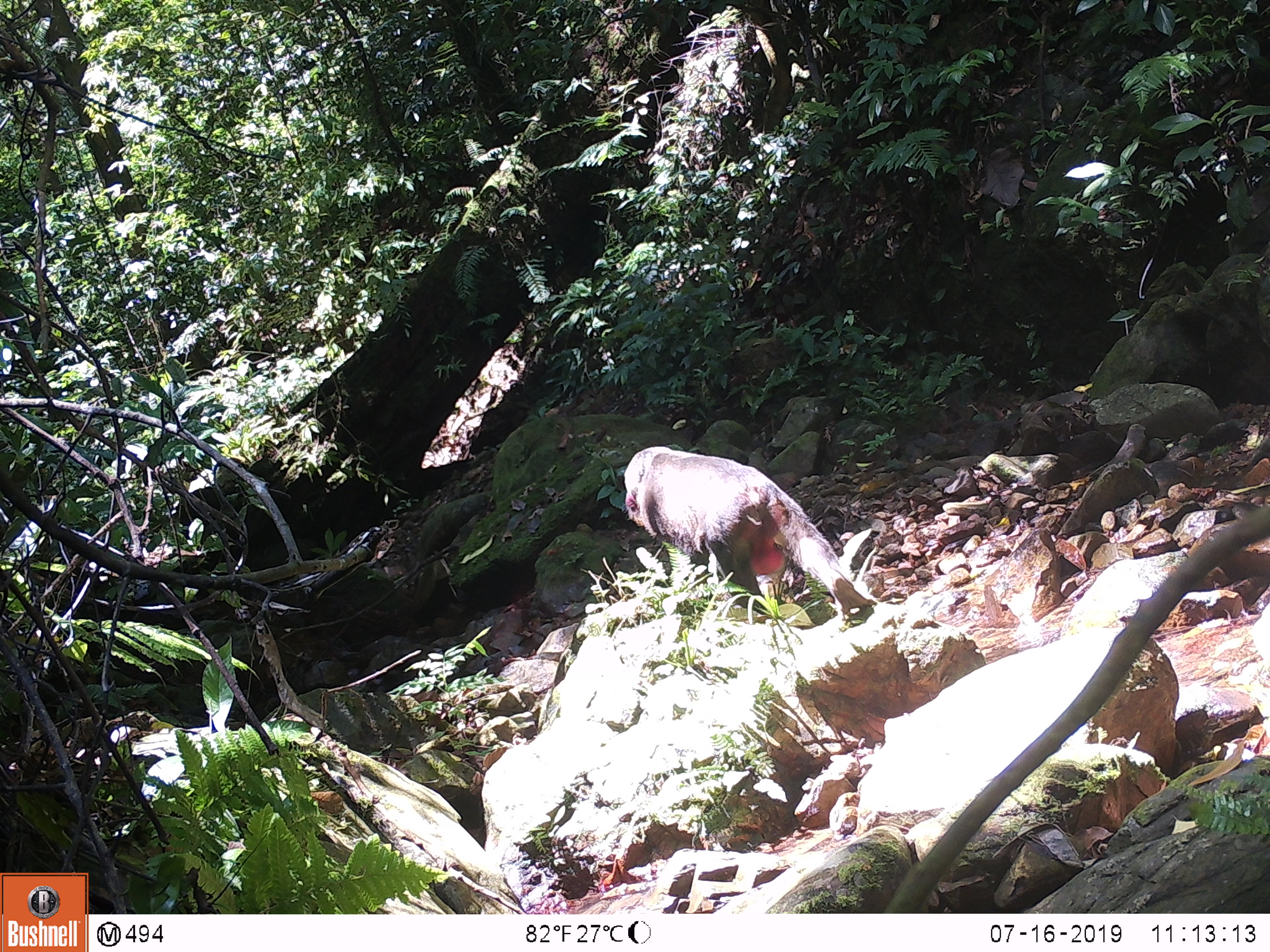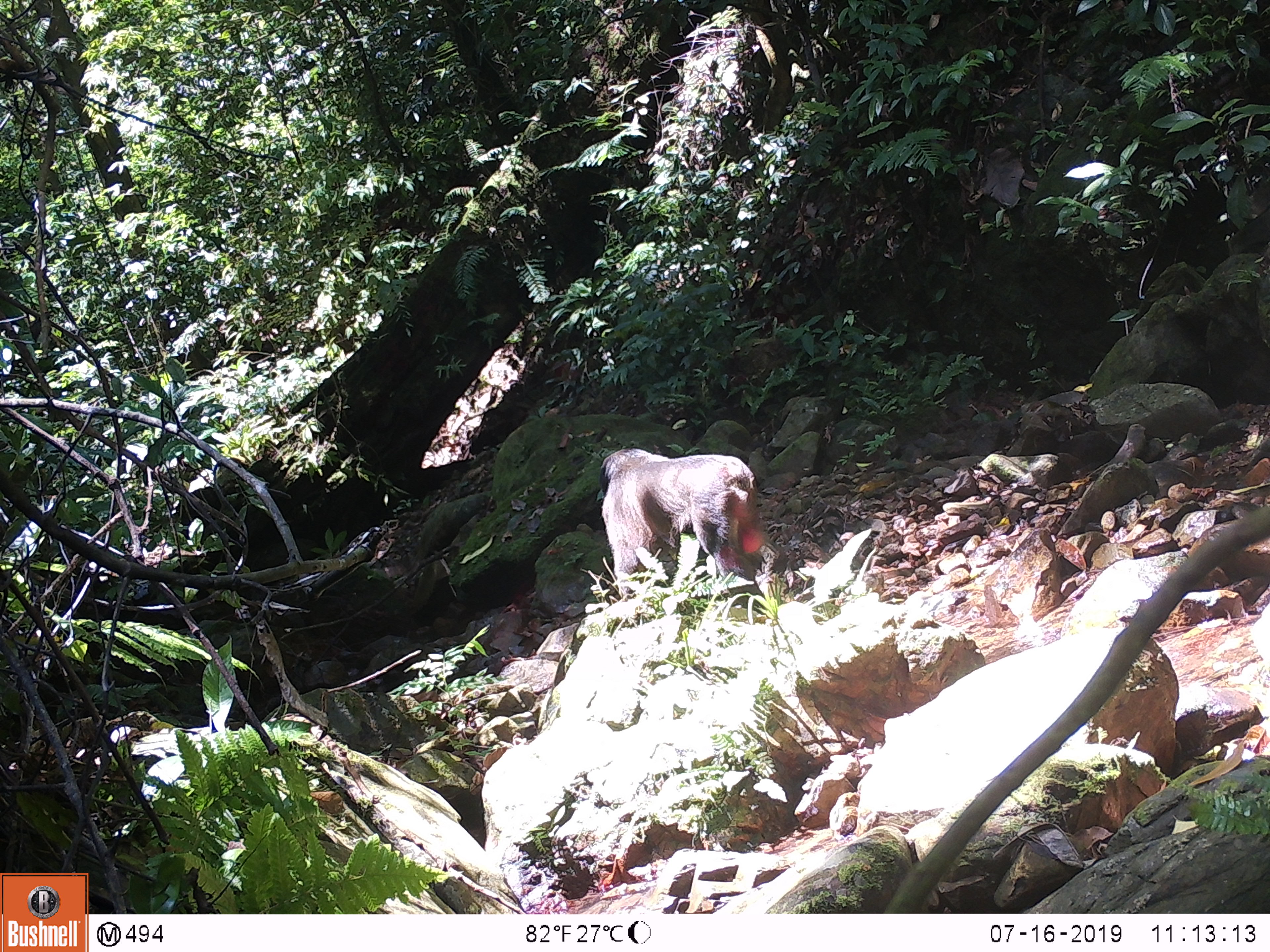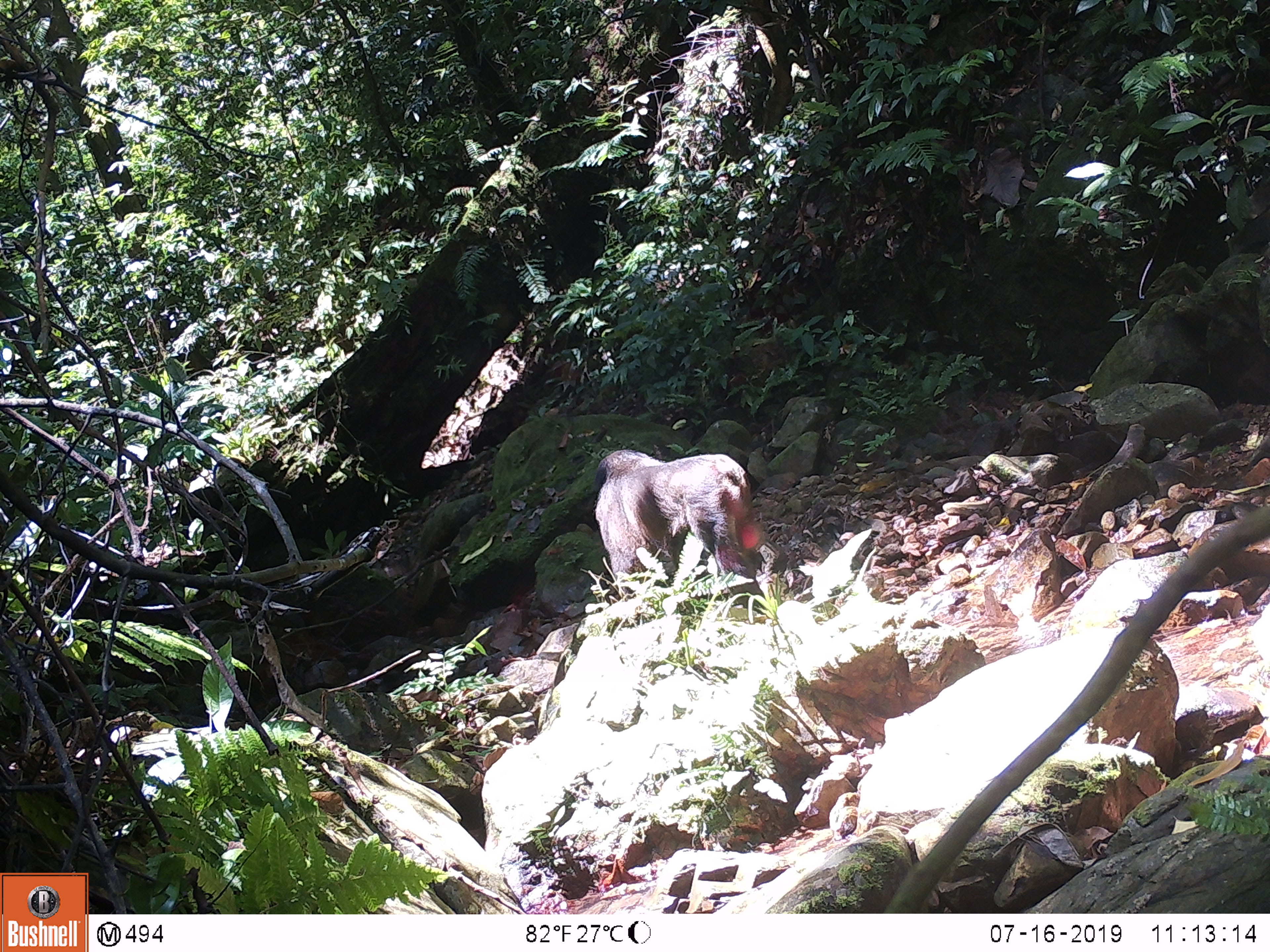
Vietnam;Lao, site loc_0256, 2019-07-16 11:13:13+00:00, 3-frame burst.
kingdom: Animalia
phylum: Chordata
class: Mammalia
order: Primates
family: Cercopithecidae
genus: Macaca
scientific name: Macaca arctoides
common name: stump-tailed macaque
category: stump tailed macaque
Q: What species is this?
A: Stump tailed macaque (stump-tailed macaque) (Macaca arctoides).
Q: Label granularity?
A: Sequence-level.